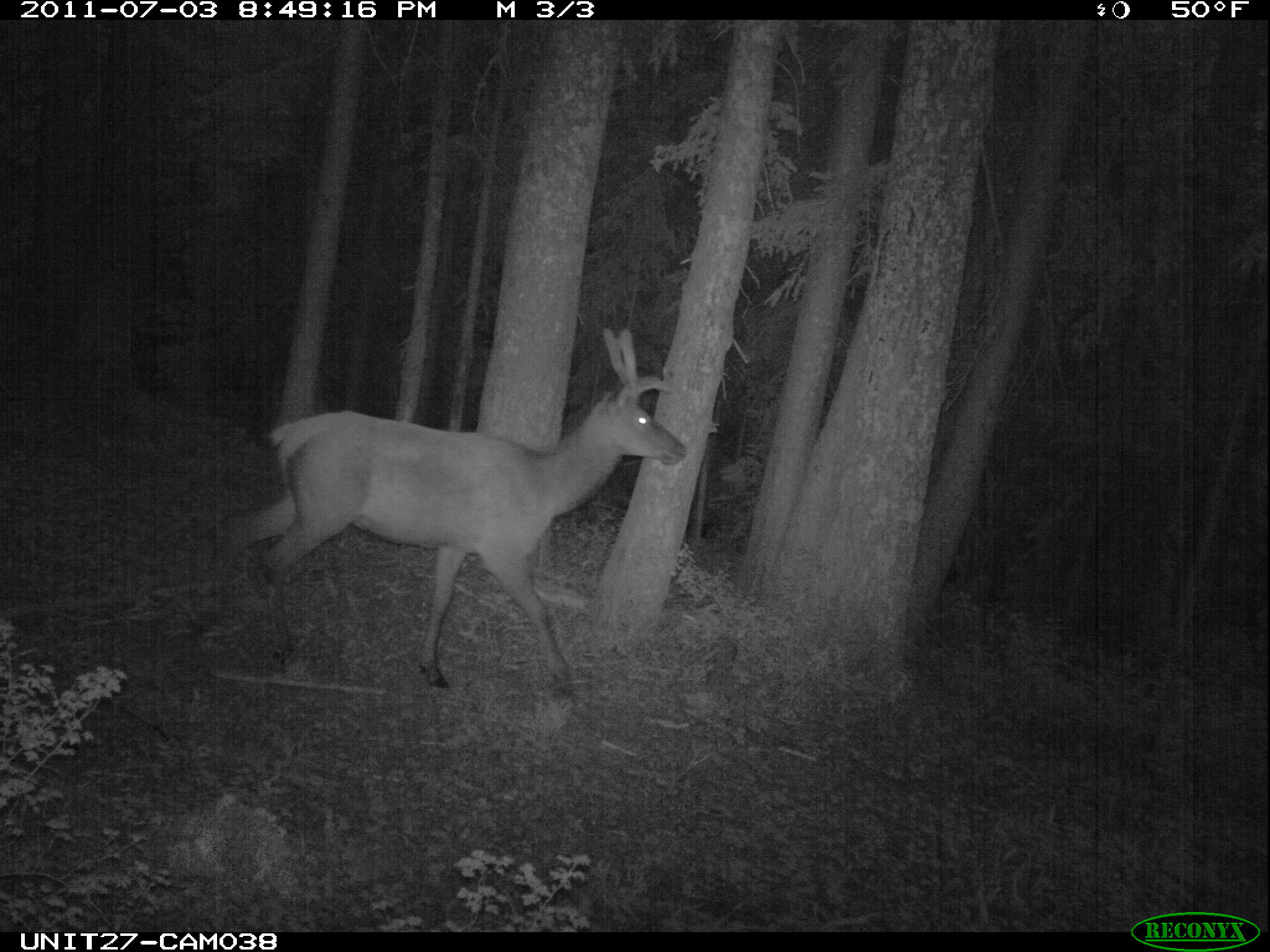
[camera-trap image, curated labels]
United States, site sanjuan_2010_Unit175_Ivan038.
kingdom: Animalia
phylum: Chordata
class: Mammalia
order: Artiodactyla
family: Cervidae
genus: Cervus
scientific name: Cervus elaphus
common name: red deer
Cervus elaphus (red deer).